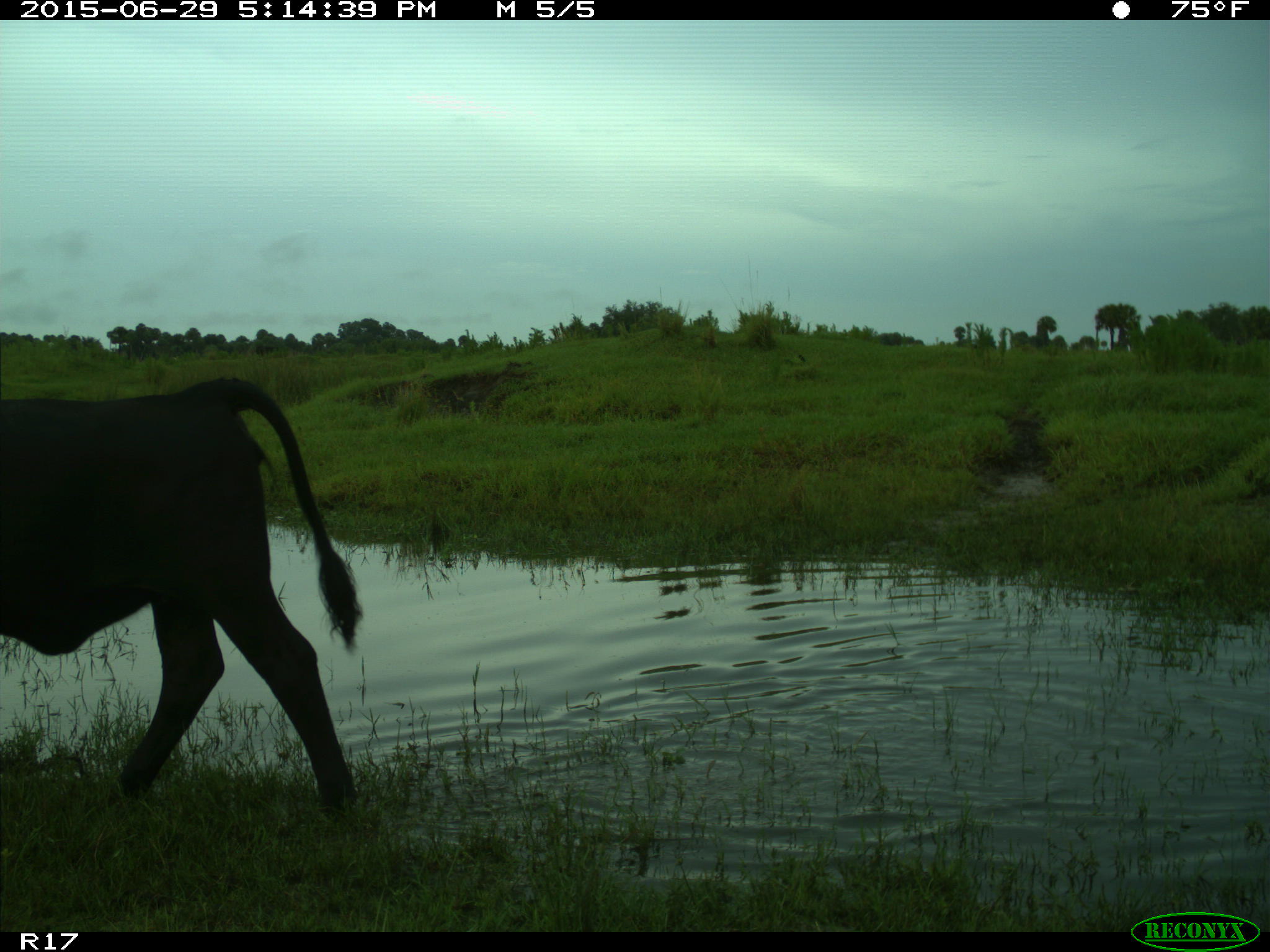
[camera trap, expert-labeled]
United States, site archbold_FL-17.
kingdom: Animalia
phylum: Chordata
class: Mammalia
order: Artiodactyla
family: Bovidae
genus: Bos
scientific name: Bos taurus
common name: domestic cow